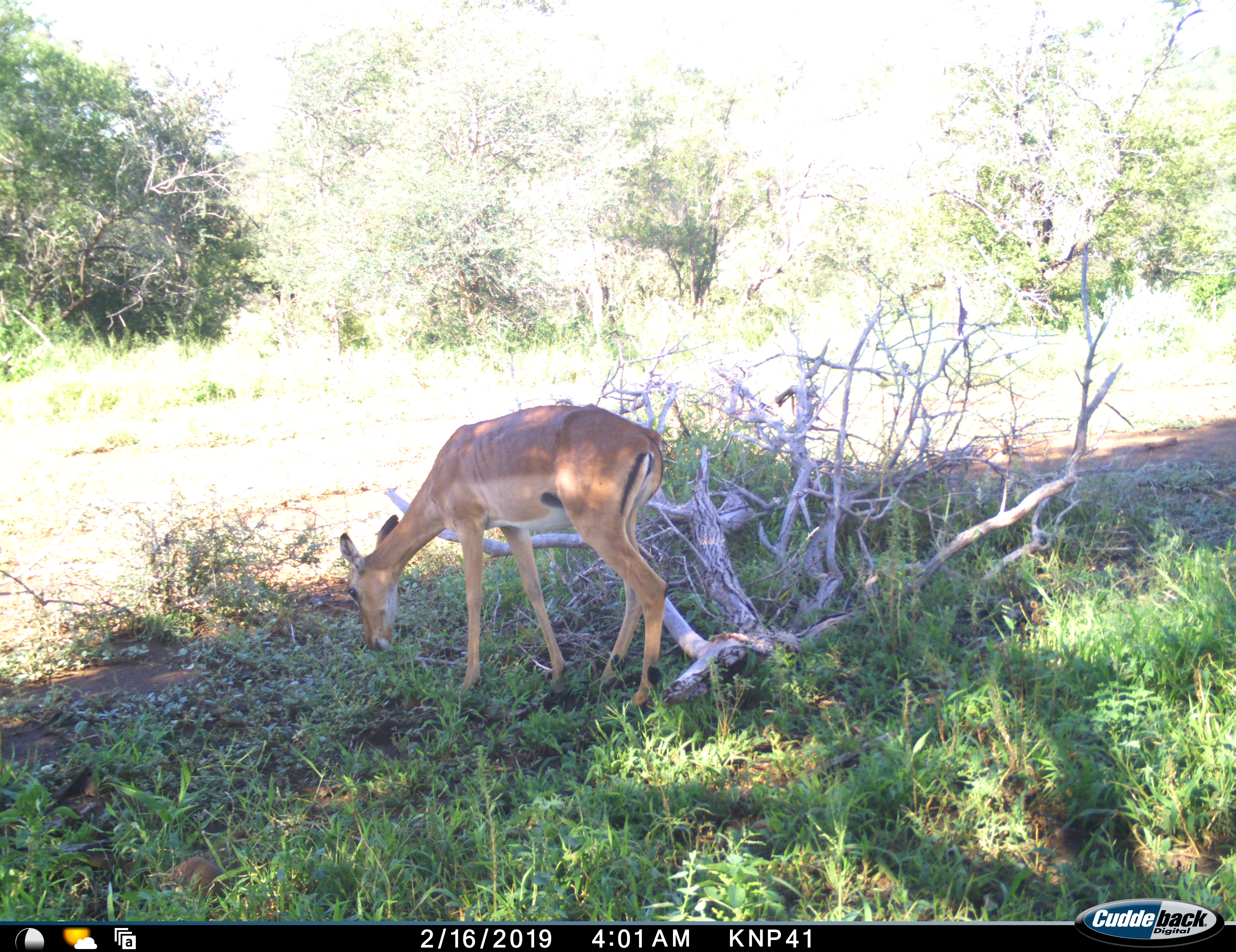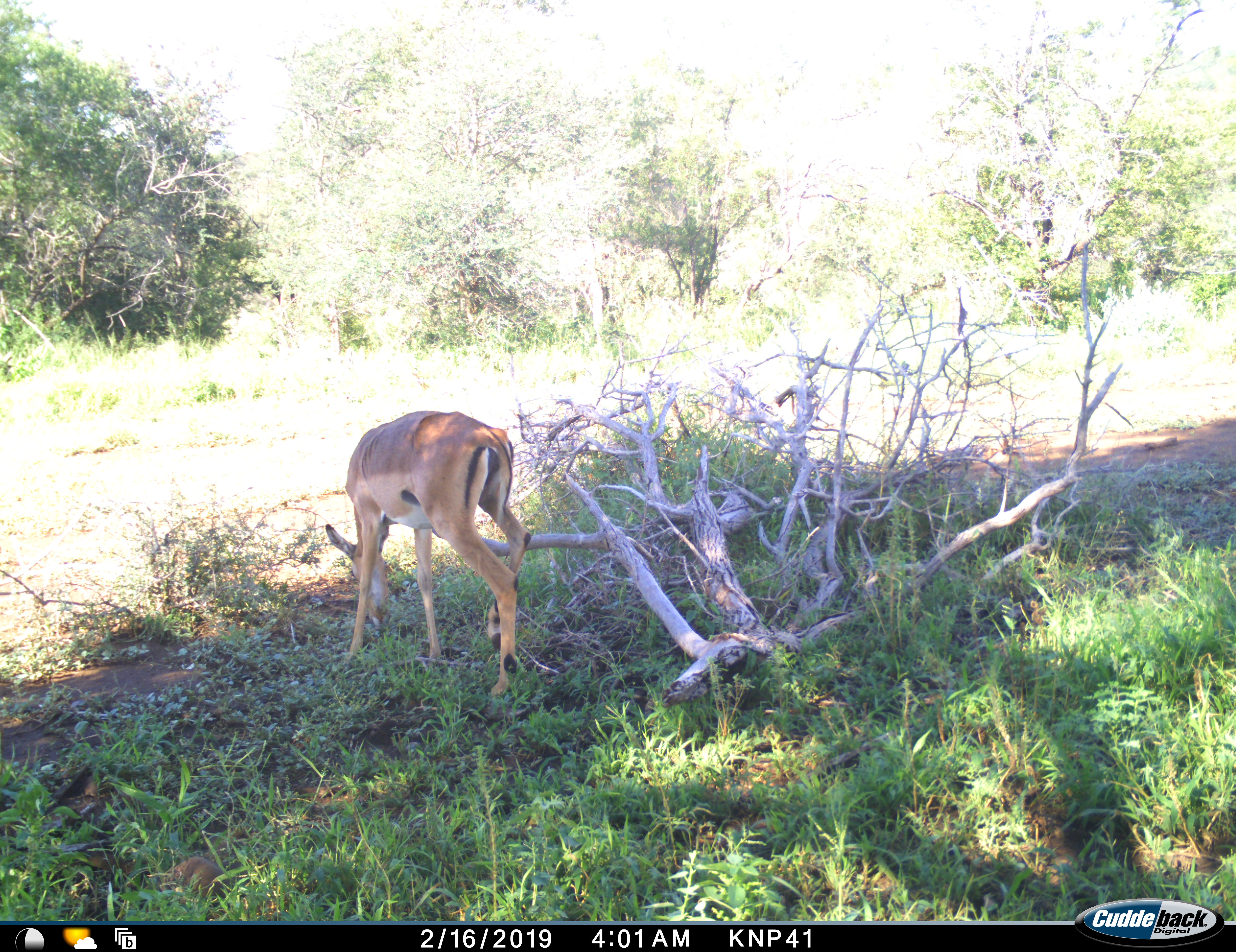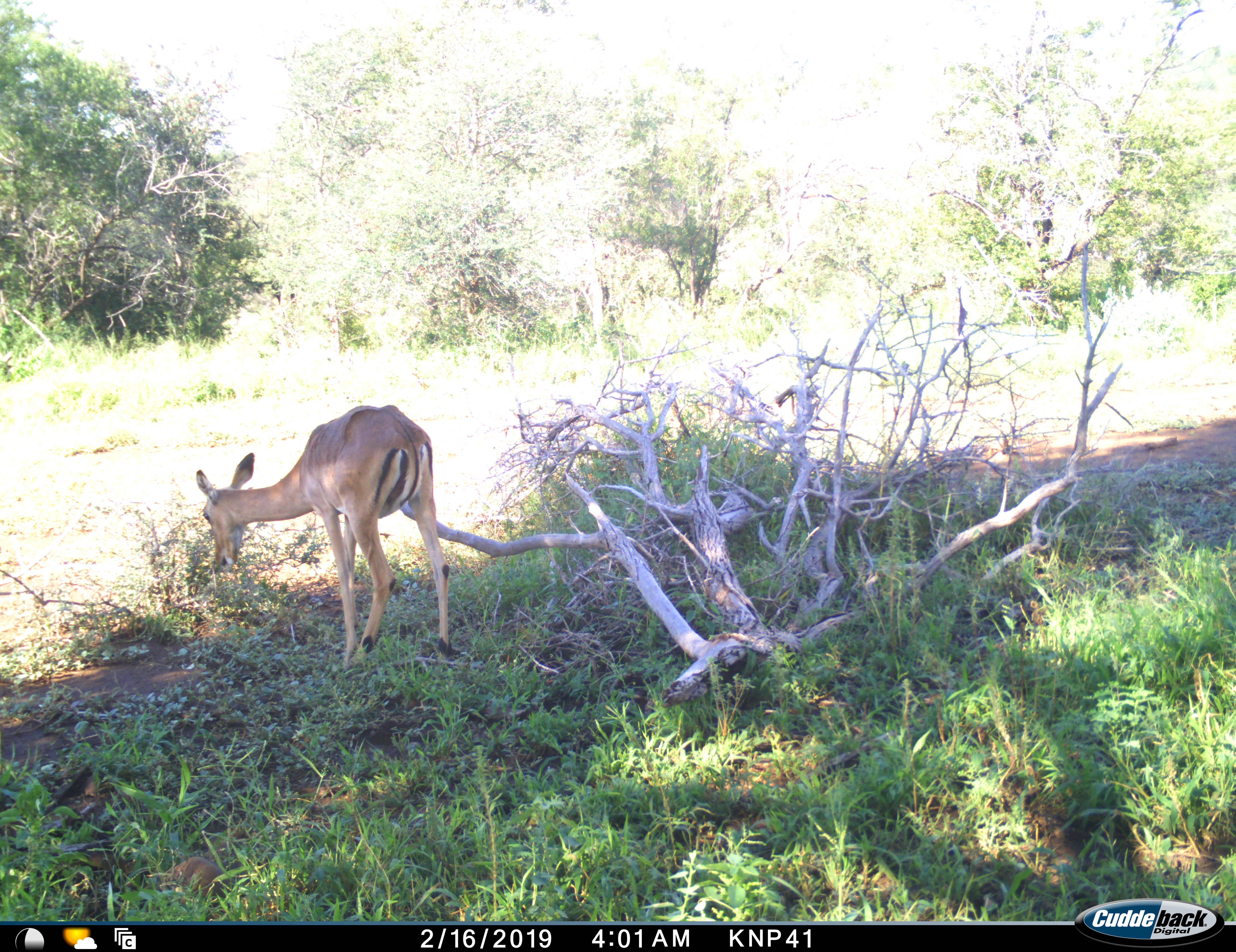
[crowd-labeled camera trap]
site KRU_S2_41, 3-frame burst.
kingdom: Animalia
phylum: Chordata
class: Mammalia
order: Artiodactyla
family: Bovidae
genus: Aepyceros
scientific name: Aepyceros melampus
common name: impala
Impala (Aepyceros melampus), count 1. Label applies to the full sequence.